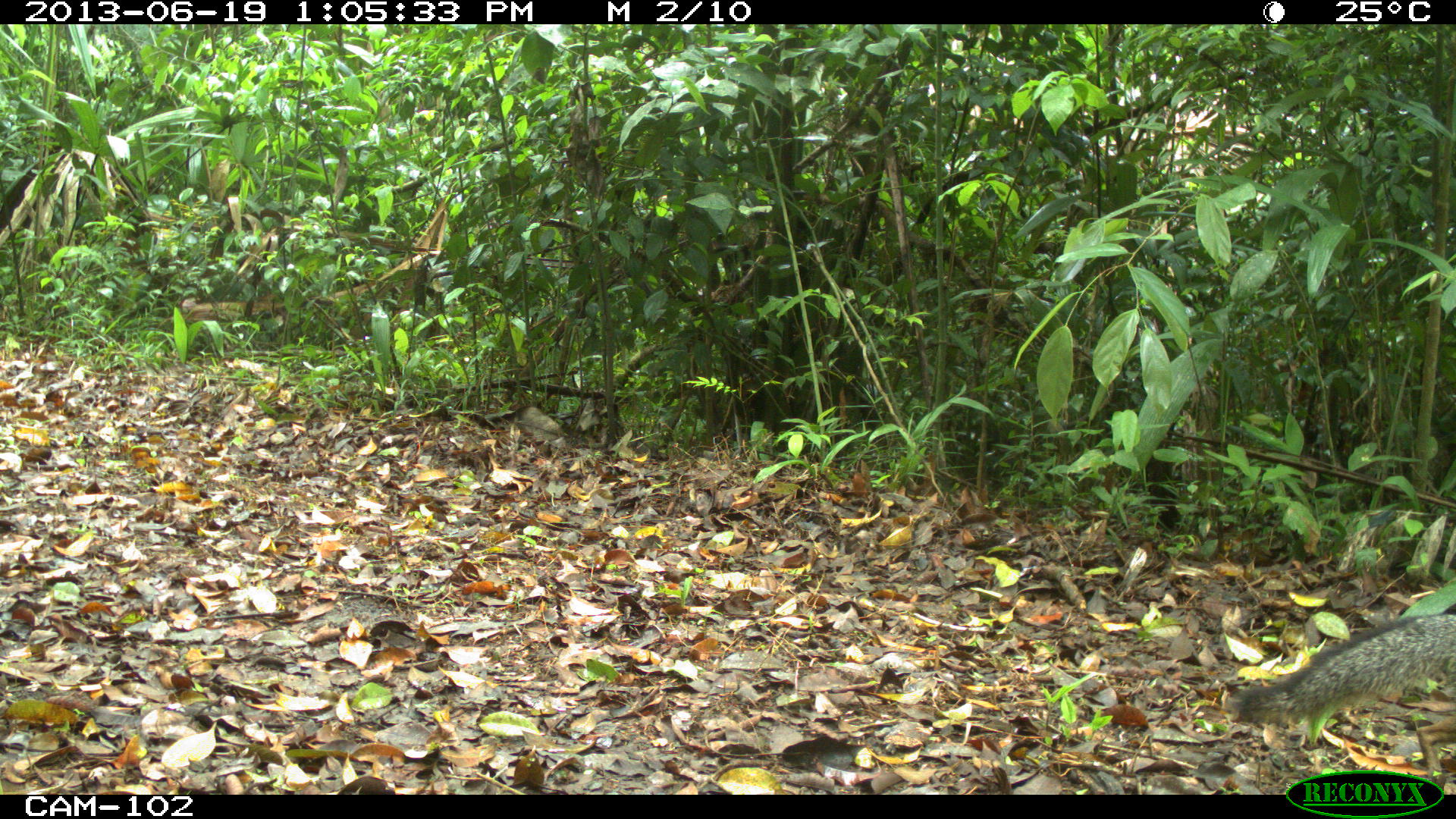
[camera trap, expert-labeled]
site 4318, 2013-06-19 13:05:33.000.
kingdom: Animalia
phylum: Chordata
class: Mammalia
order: Carnivora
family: Canidae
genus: Urocyon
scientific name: Urocyon cinereoargenteus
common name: gray fox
Urocyon cinereoargenteus (gray fox), count 1.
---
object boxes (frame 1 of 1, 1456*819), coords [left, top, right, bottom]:
urocyon cinereoargenteus: [1224, 609, 1451, 778]